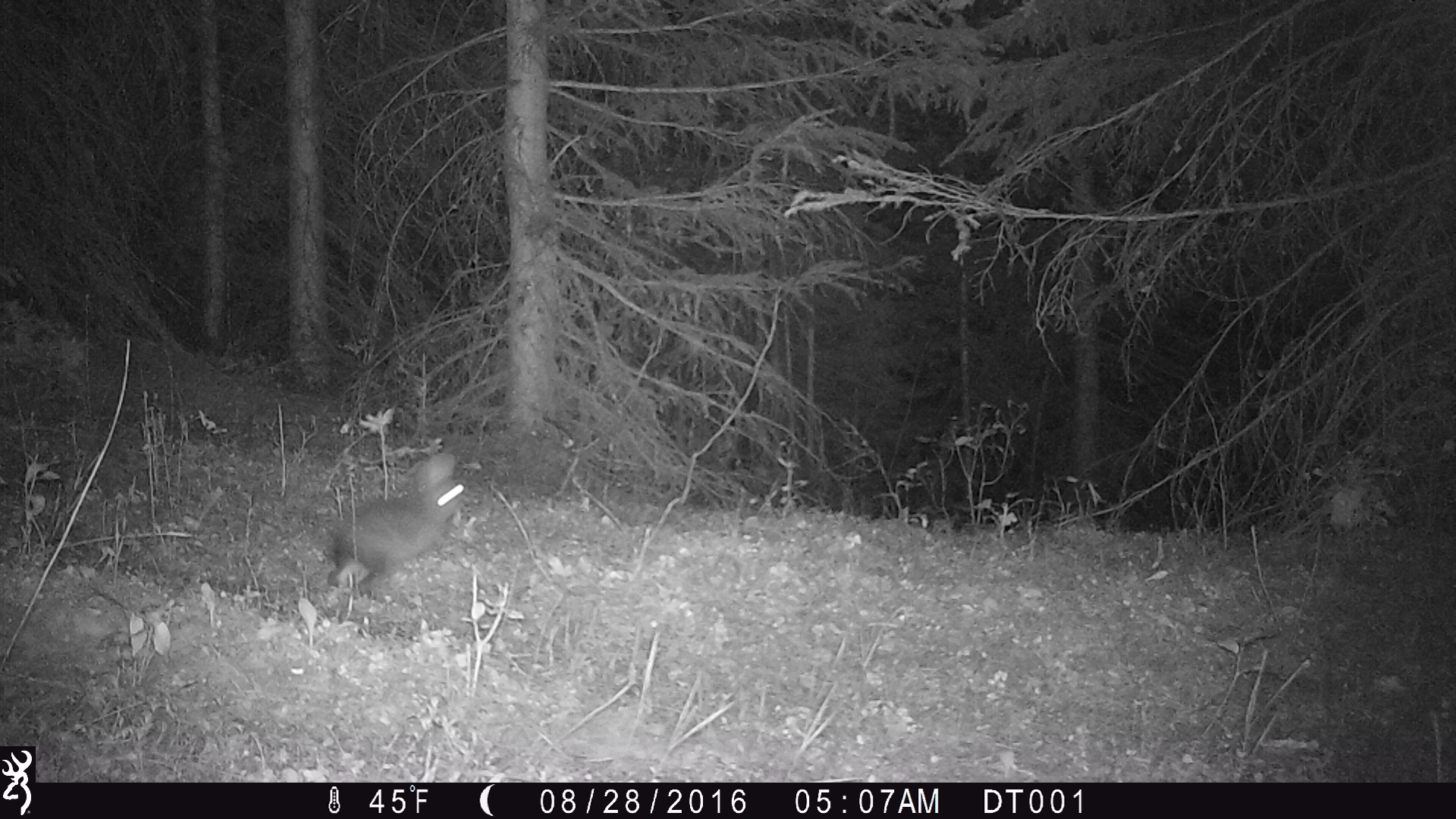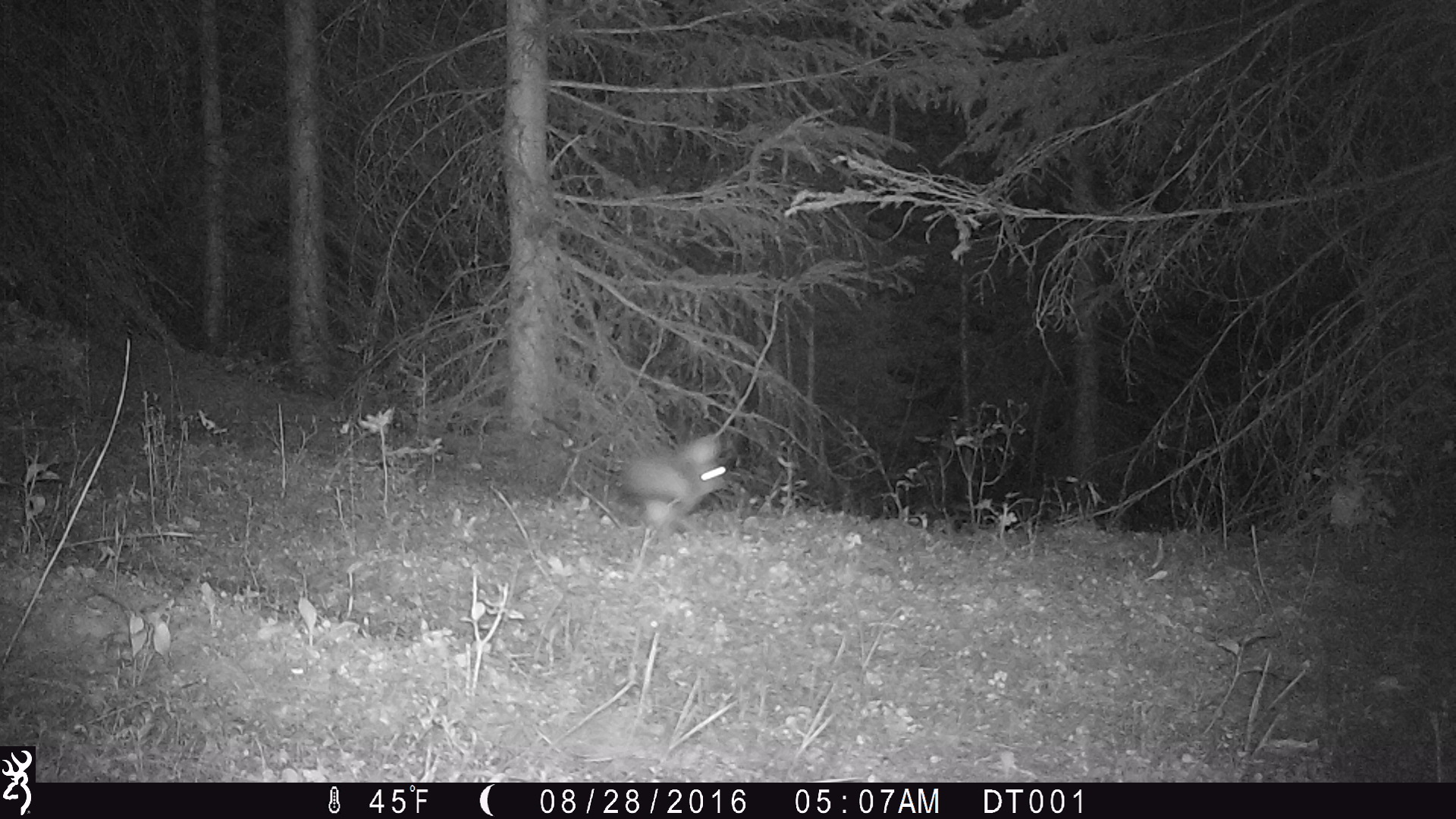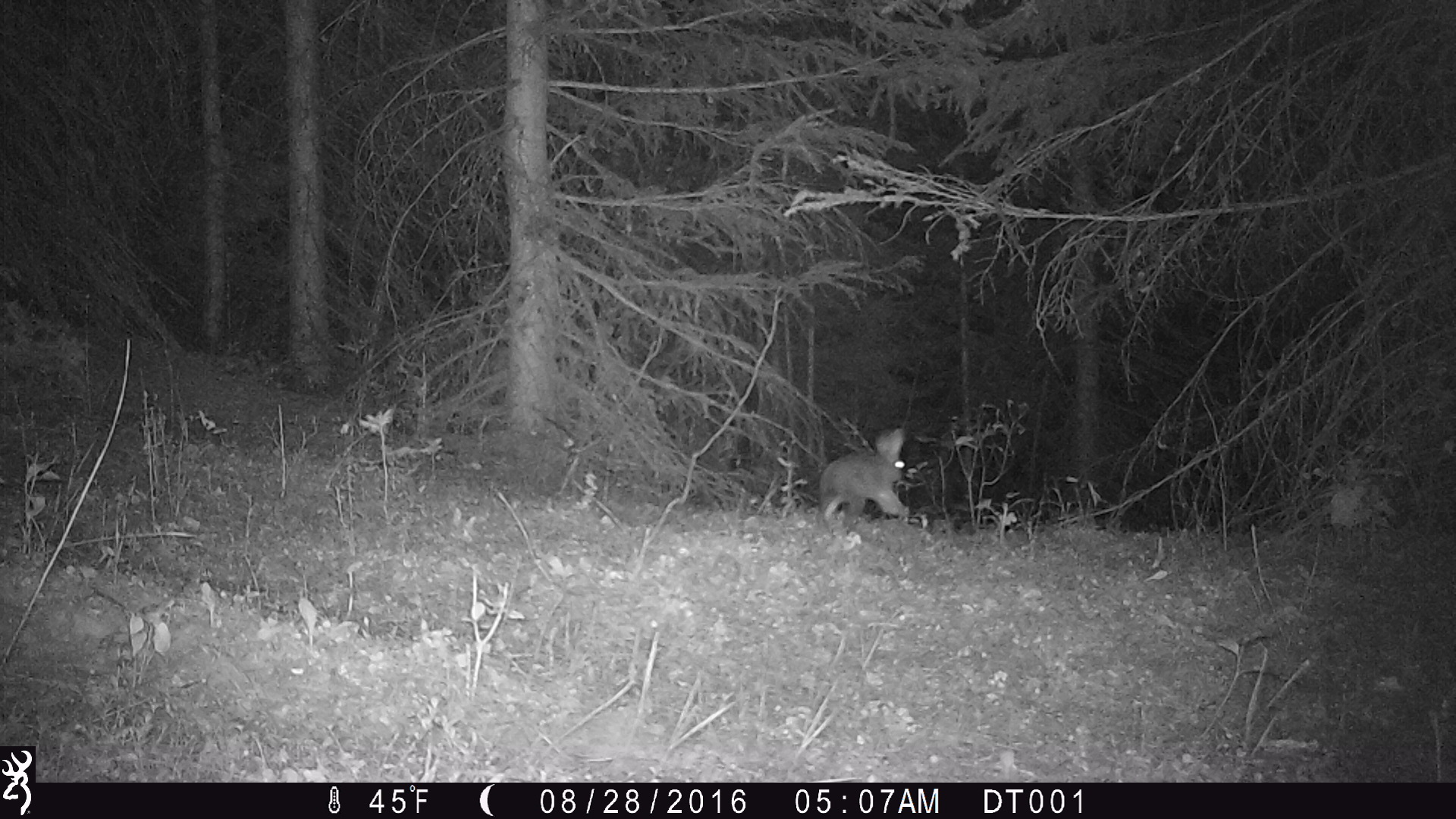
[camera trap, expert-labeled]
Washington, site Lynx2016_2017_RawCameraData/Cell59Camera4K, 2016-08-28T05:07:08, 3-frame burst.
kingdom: Animalia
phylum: Chordata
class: Mammalia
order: Lagomorpha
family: Leporidae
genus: Lepus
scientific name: Lepus americanus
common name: snowshoe hare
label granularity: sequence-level